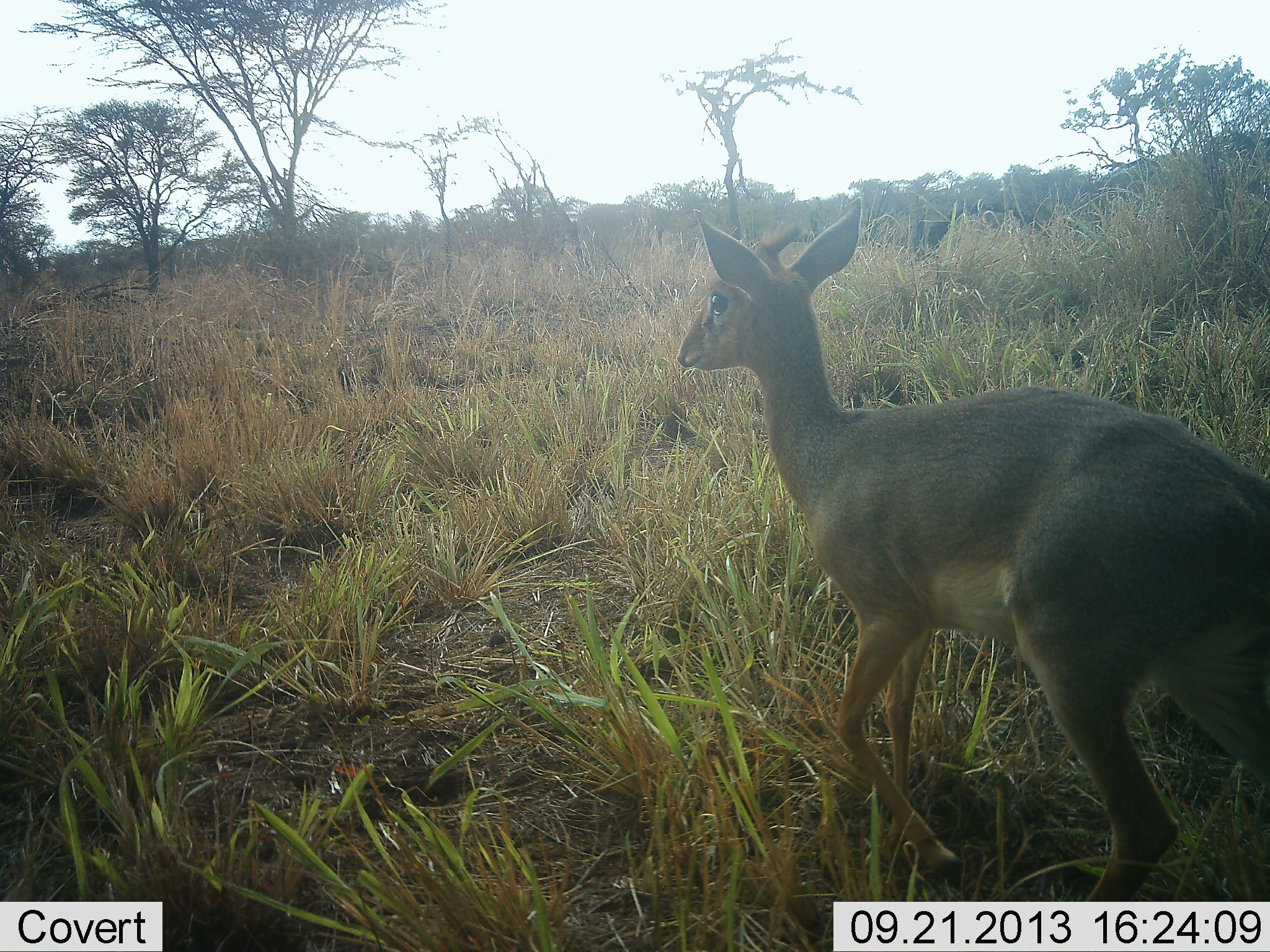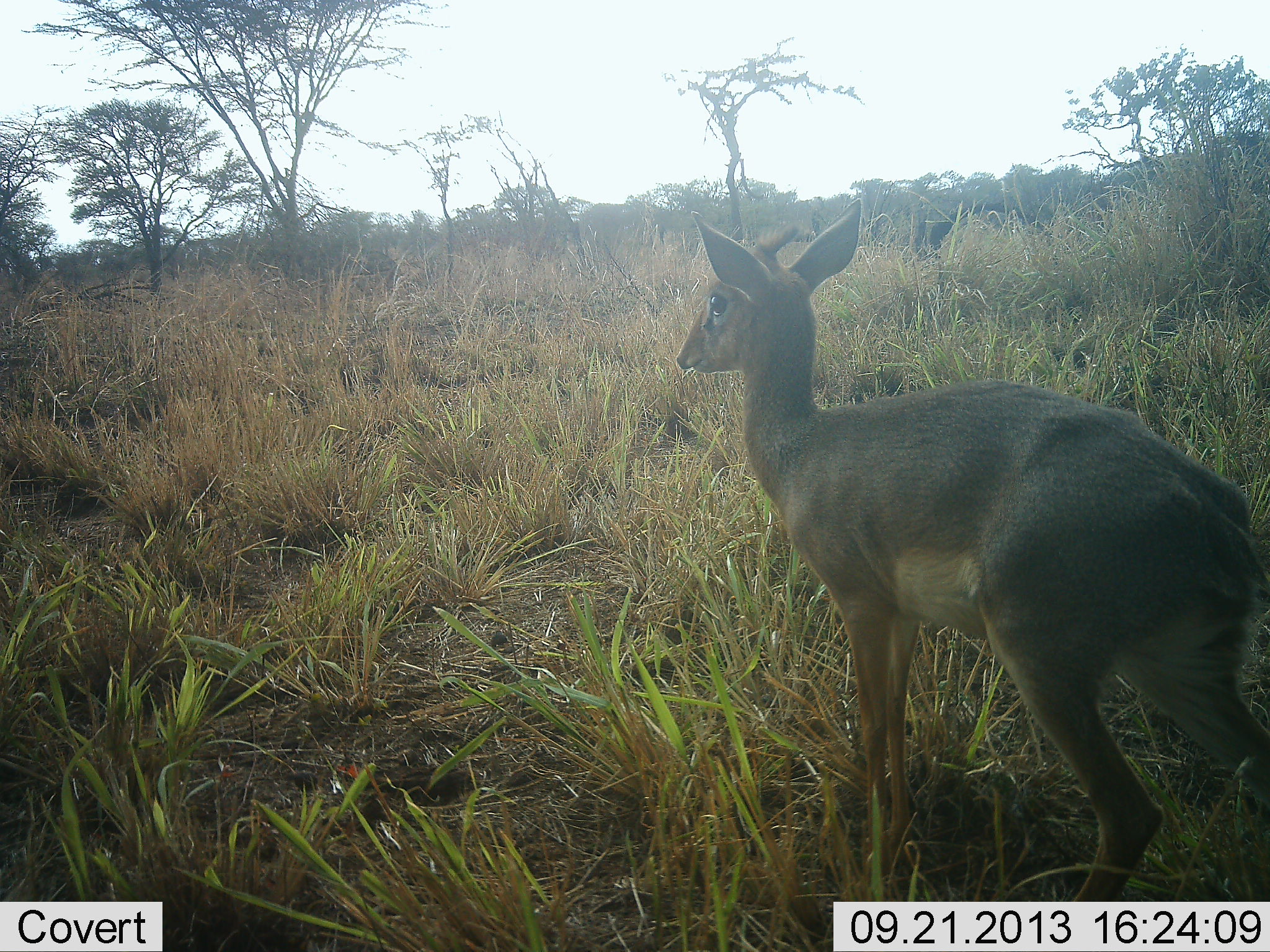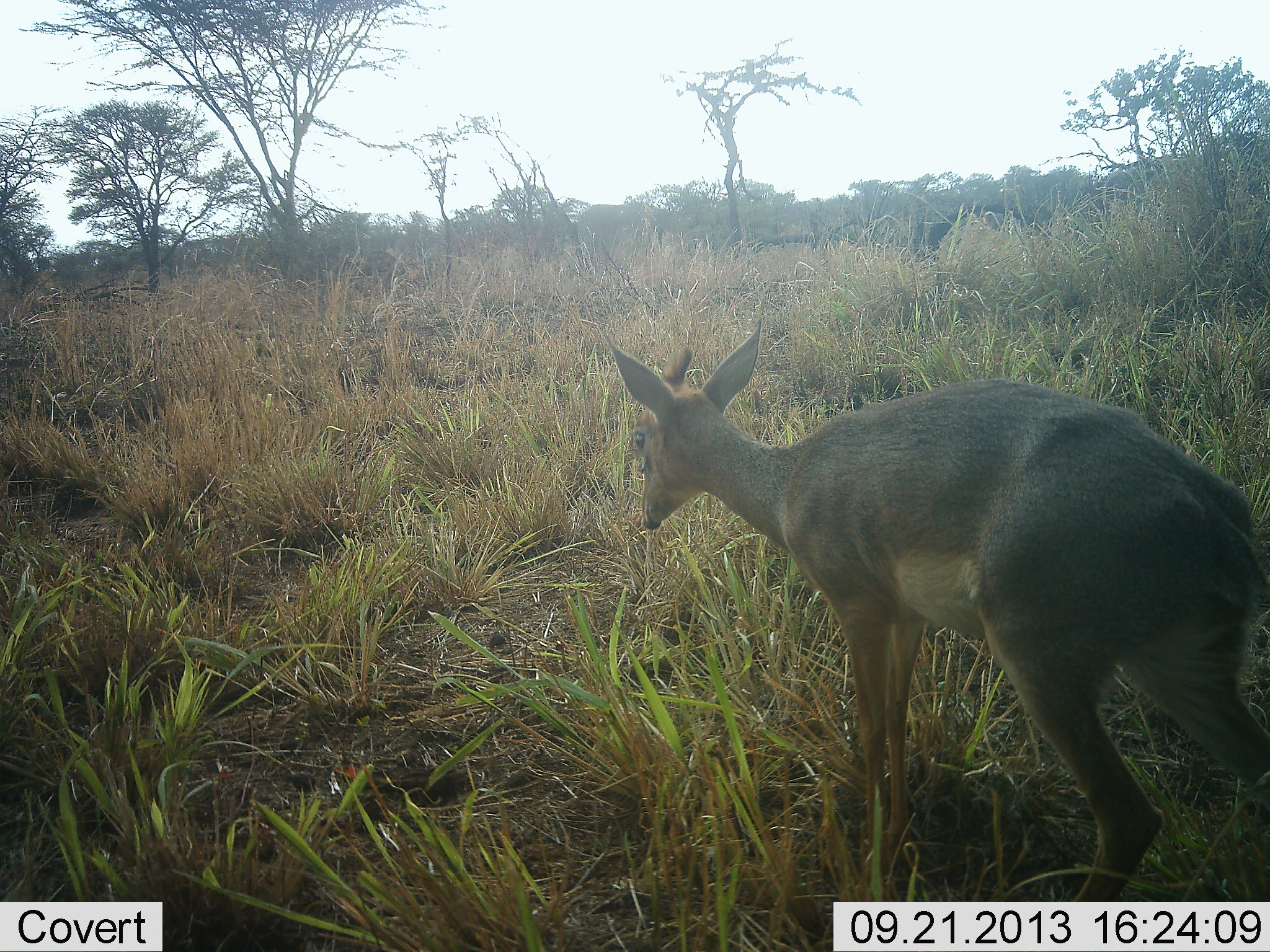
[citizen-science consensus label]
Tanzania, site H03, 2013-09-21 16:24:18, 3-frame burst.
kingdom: Animalia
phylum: Chordata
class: Mammalia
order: Artiodactyla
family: Bovidae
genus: Madoqua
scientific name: Madoqua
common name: dikdik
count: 1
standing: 76%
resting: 0%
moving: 12%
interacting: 0%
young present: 0%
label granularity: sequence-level